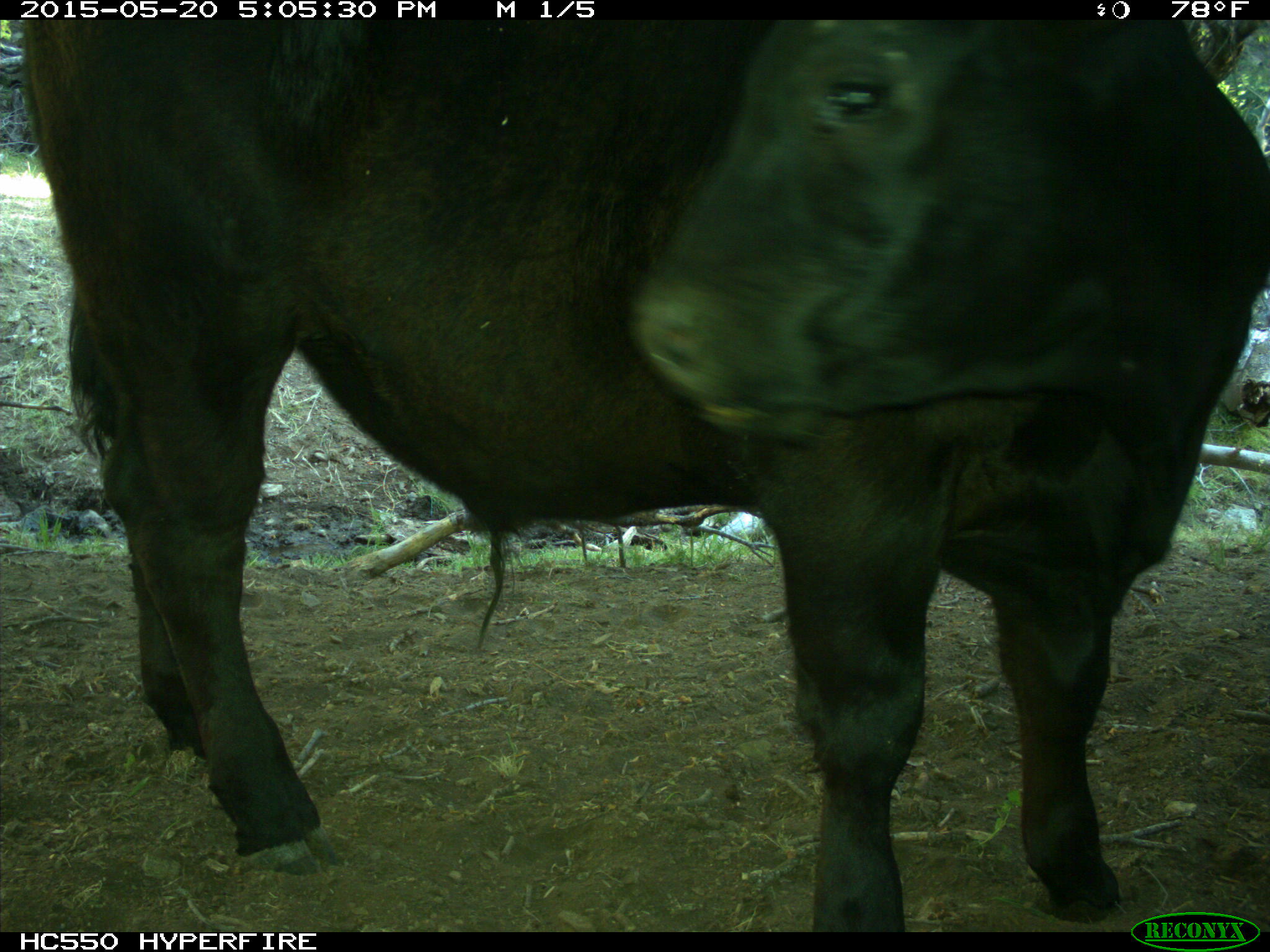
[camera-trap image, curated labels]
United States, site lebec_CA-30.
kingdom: Animalia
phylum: Chordata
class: Mammalia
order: Artiodactyla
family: Bovidae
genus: Bos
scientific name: Bos taurus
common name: domestic cow